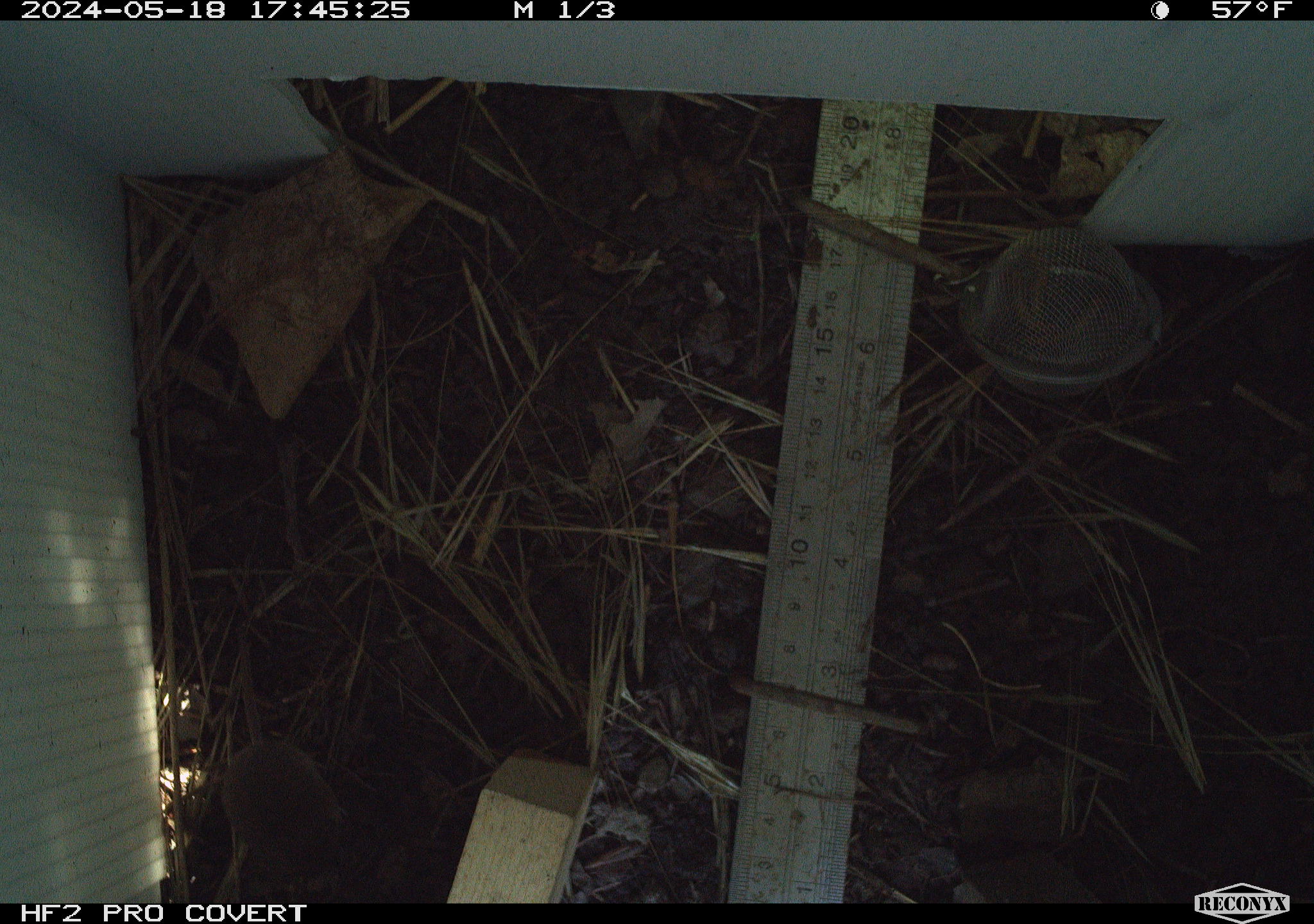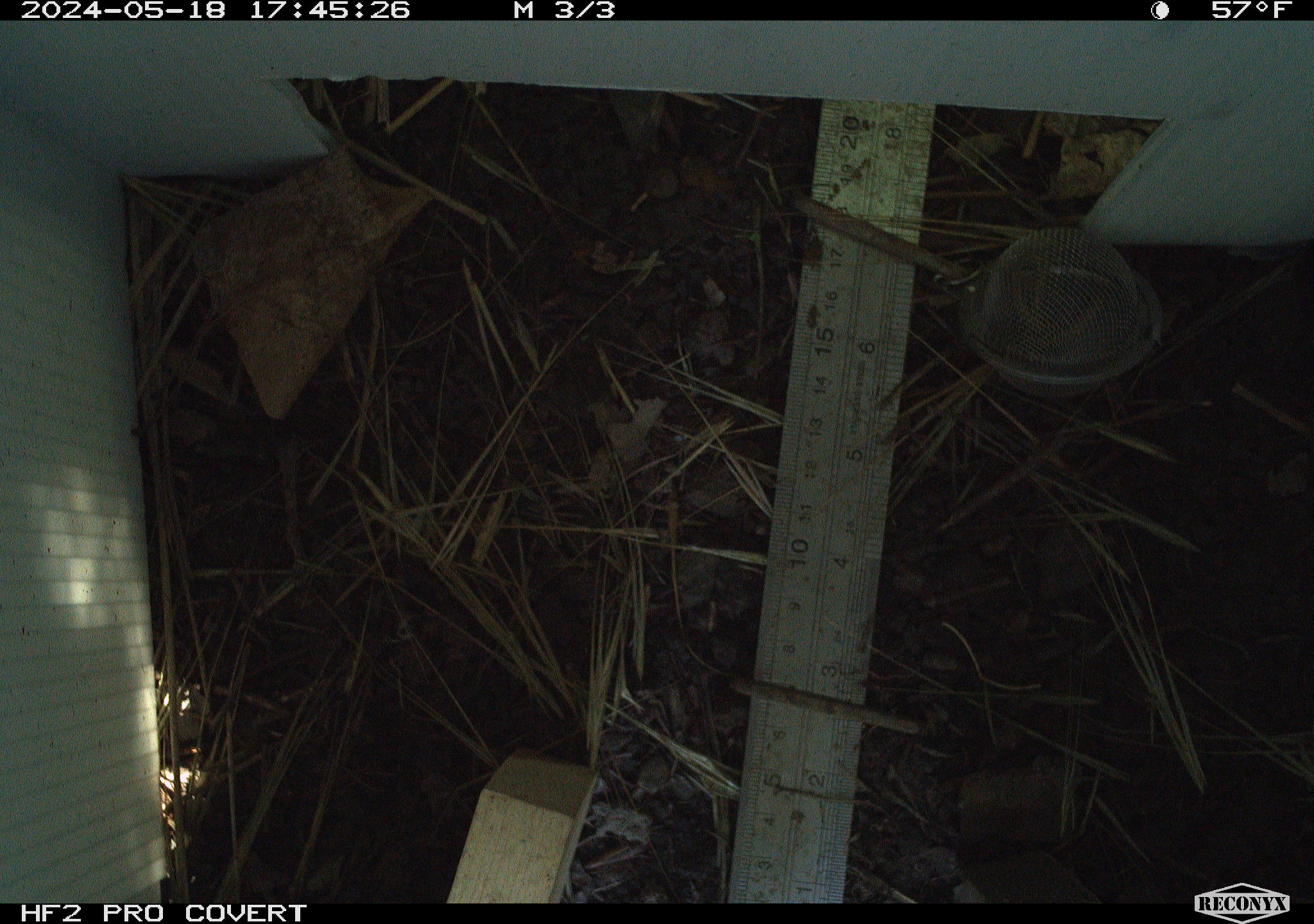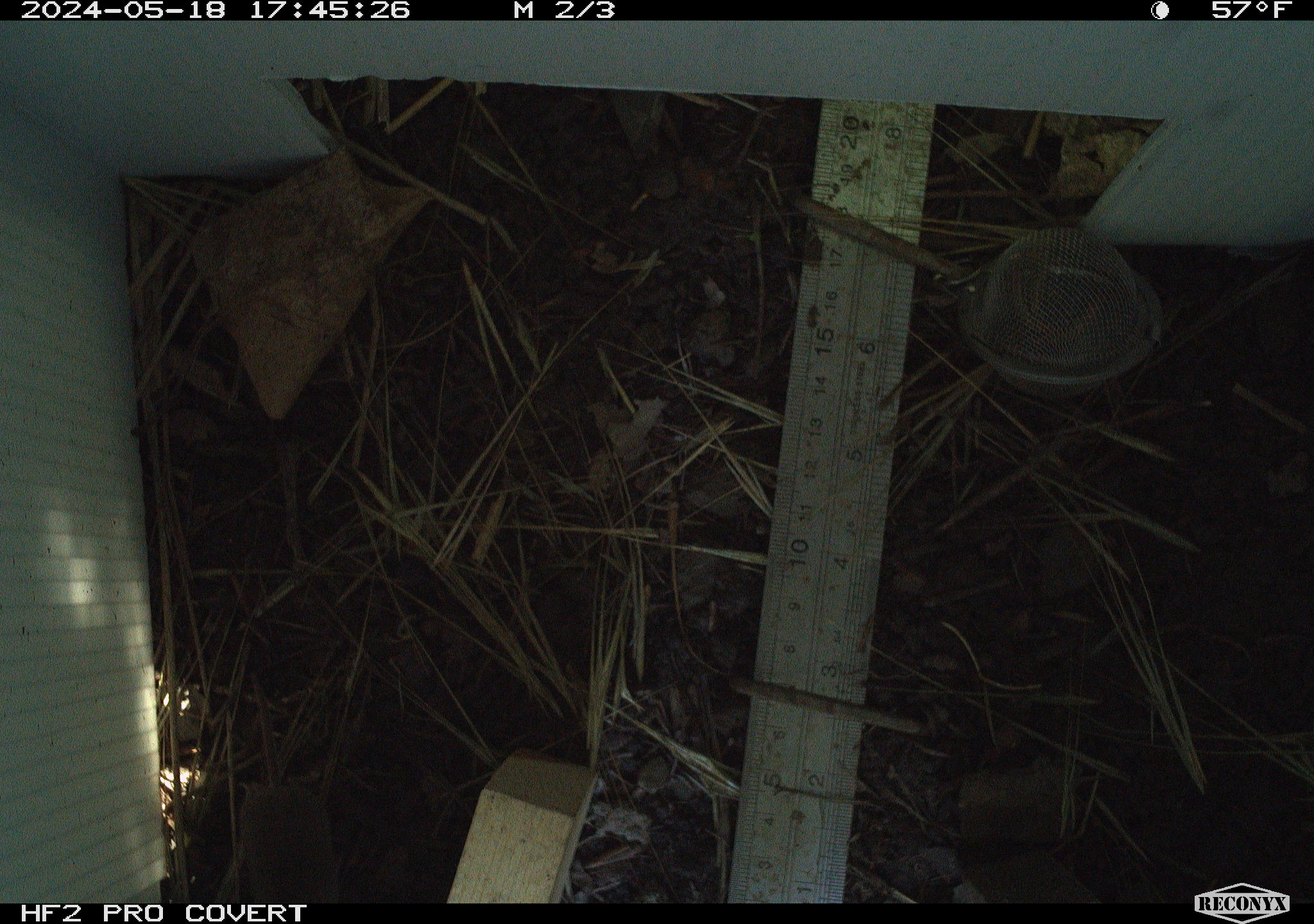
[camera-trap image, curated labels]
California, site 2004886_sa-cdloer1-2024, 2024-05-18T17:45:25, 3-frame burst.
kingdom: Animalia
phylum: Chordata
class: Mammalia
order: Eulipotyphla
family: Soricidae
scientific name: Soricidae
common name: shrews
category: soricidae family